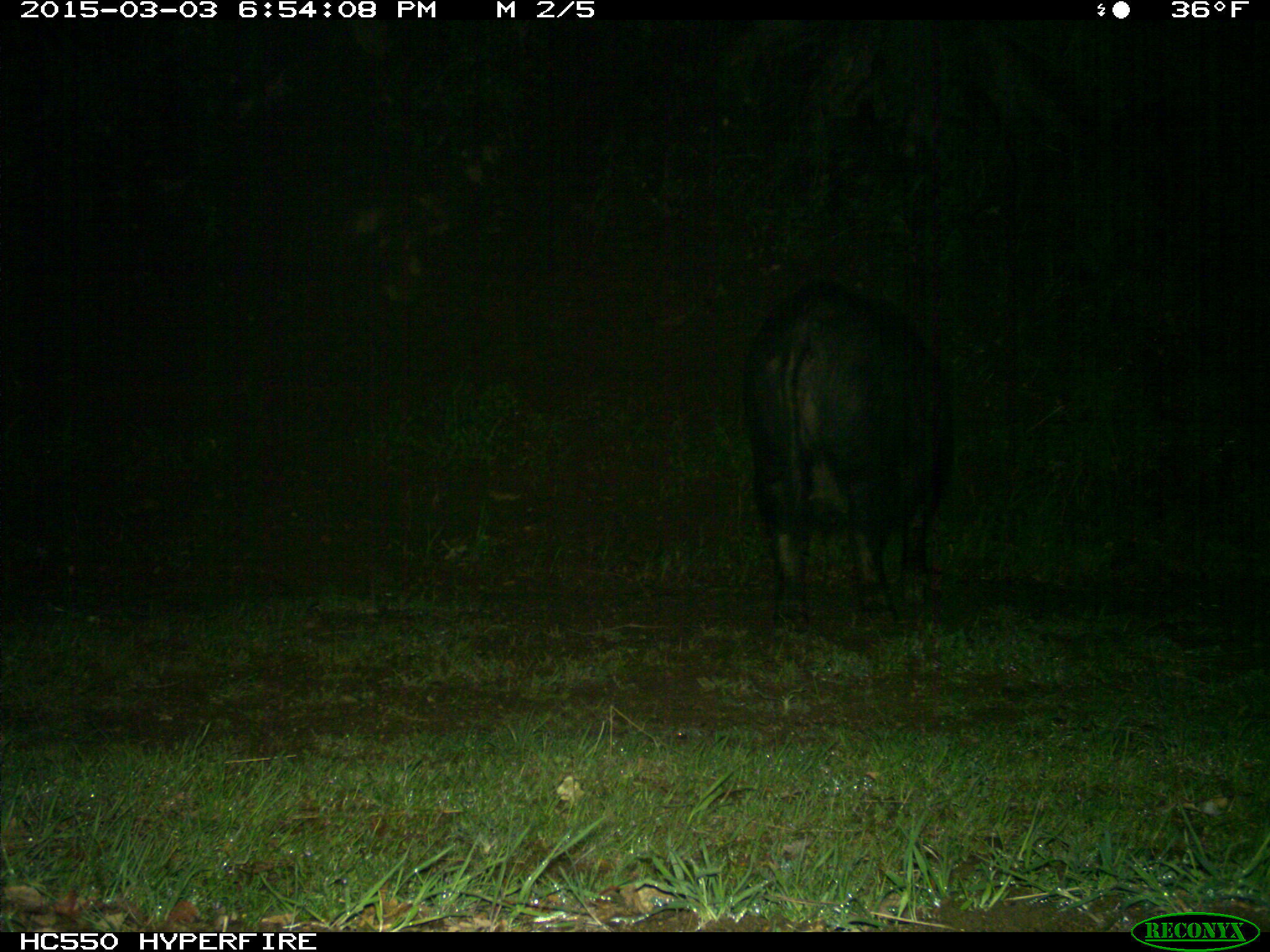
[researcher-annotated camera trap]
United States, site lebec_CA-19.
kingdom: Animalia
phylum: Chordata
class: Mammalia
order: Artiodactyla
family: Suidae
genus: Sus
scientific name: Sus scrofa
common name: wild boar